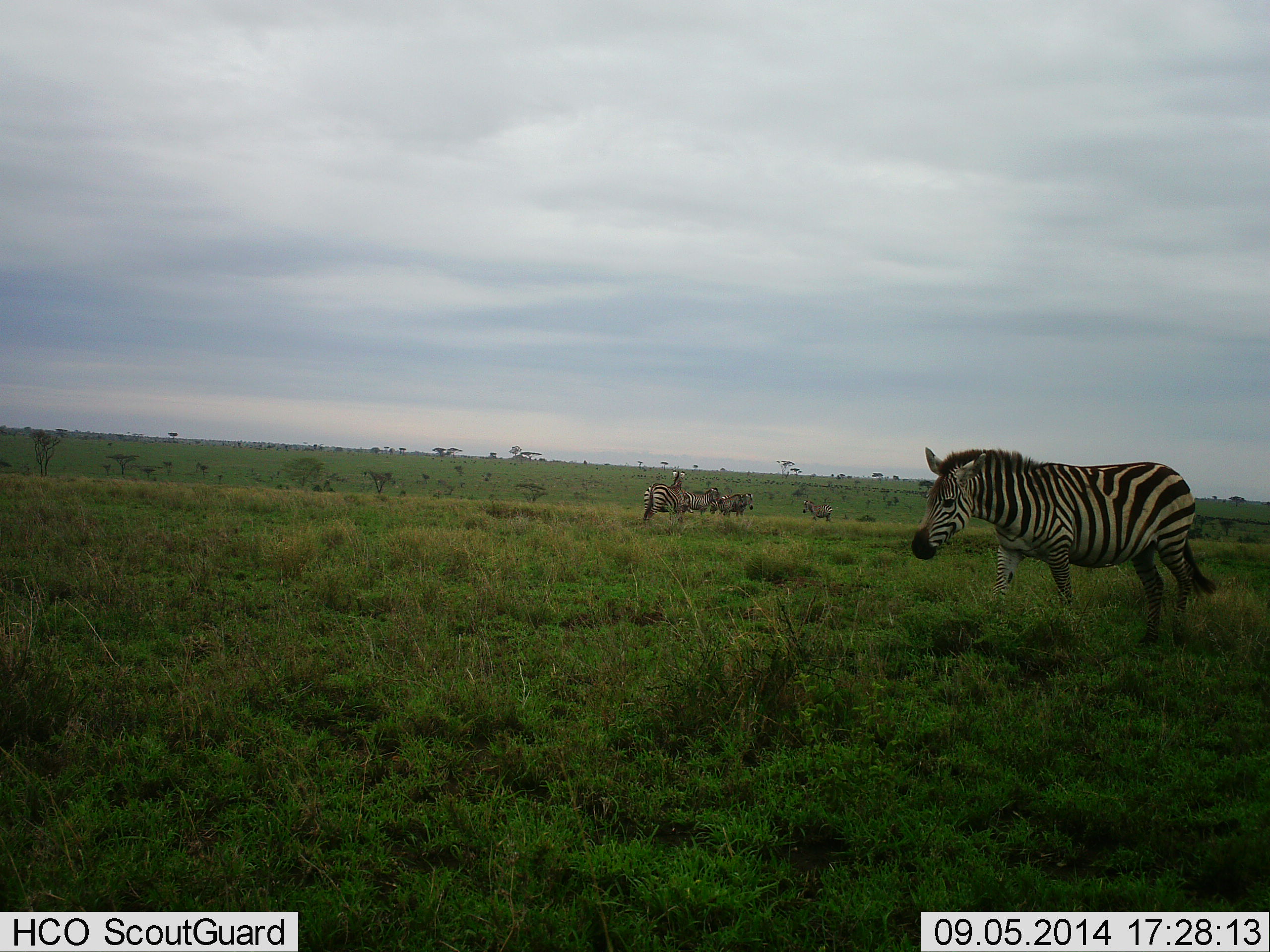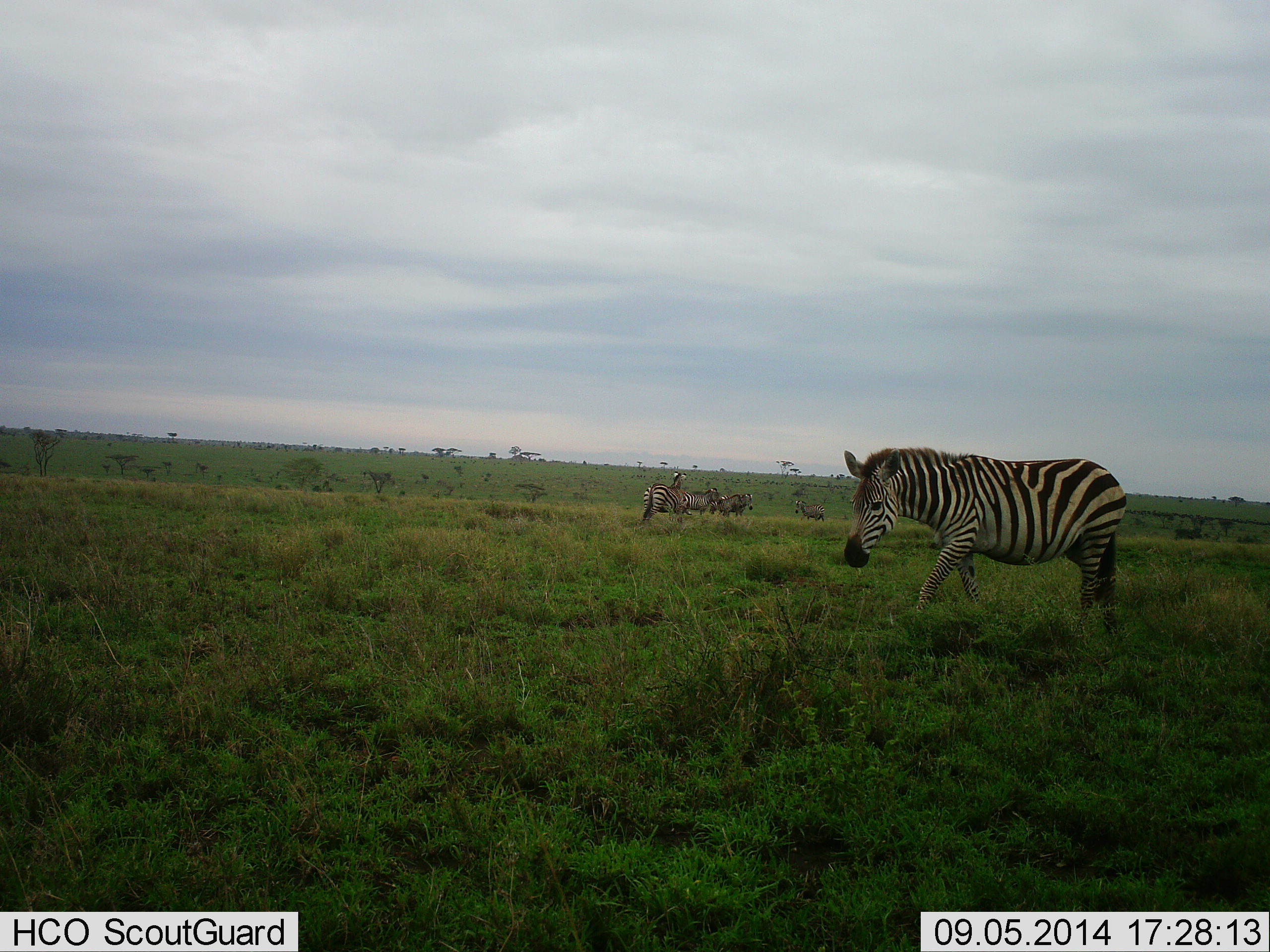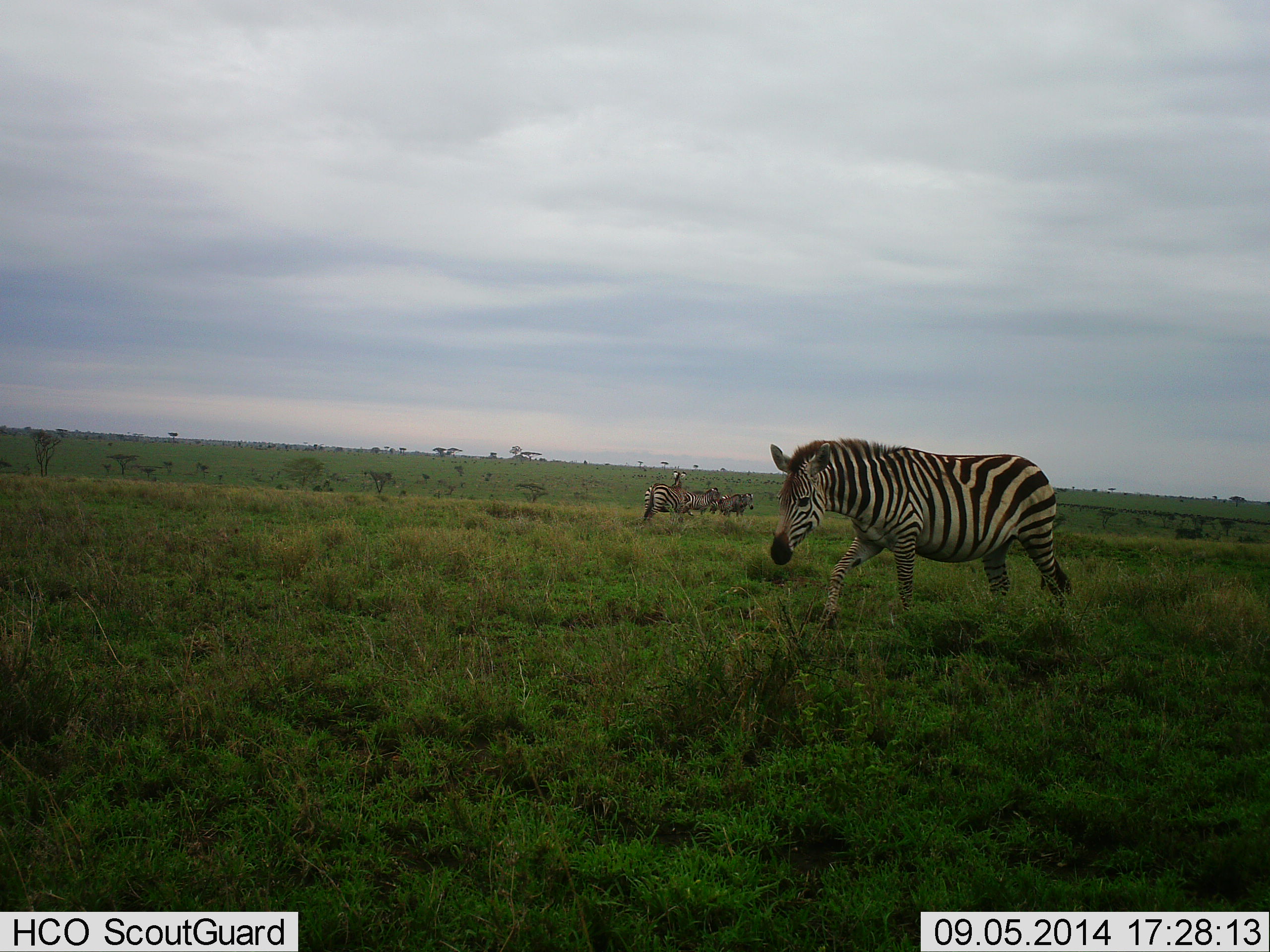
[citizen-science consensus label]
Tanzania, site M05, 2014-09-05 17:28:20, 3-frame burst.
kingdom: Animalia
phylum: Chordata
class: Mammalia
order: Perissodactyla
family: Equidae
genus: Equus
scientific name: Equus quagga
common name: plains zebra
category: zebra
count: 5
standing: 80%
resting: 10%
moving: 80%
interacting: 0%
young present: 10%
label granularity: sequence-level